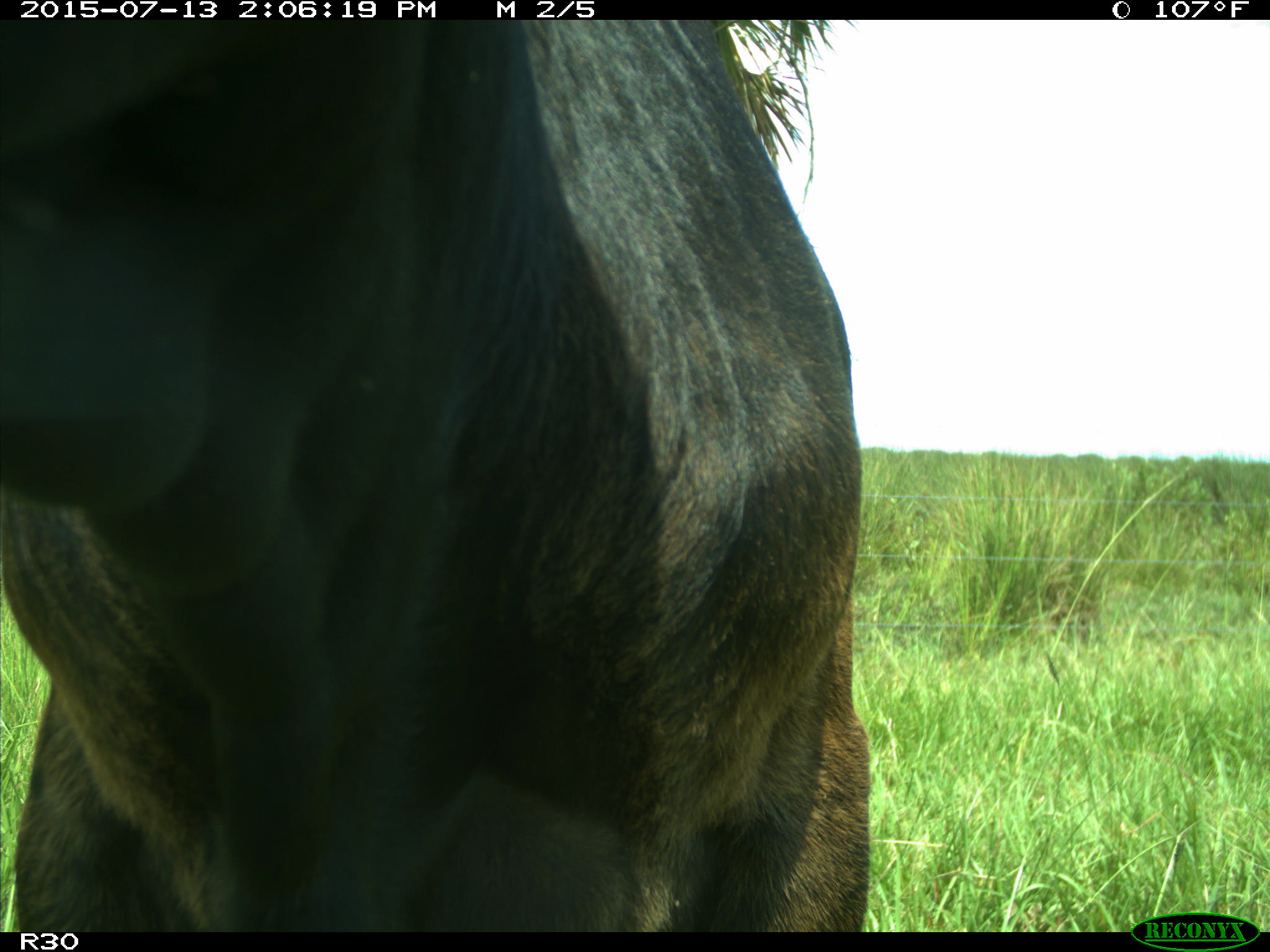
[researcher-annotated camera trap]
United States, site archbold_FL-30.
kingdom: Animalia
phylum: Chordata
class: Mammalia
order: Artiodactyla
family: Bovidae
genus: Bos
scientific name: Bos taurus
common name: domestic cow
Bos taurus (domestic cow).